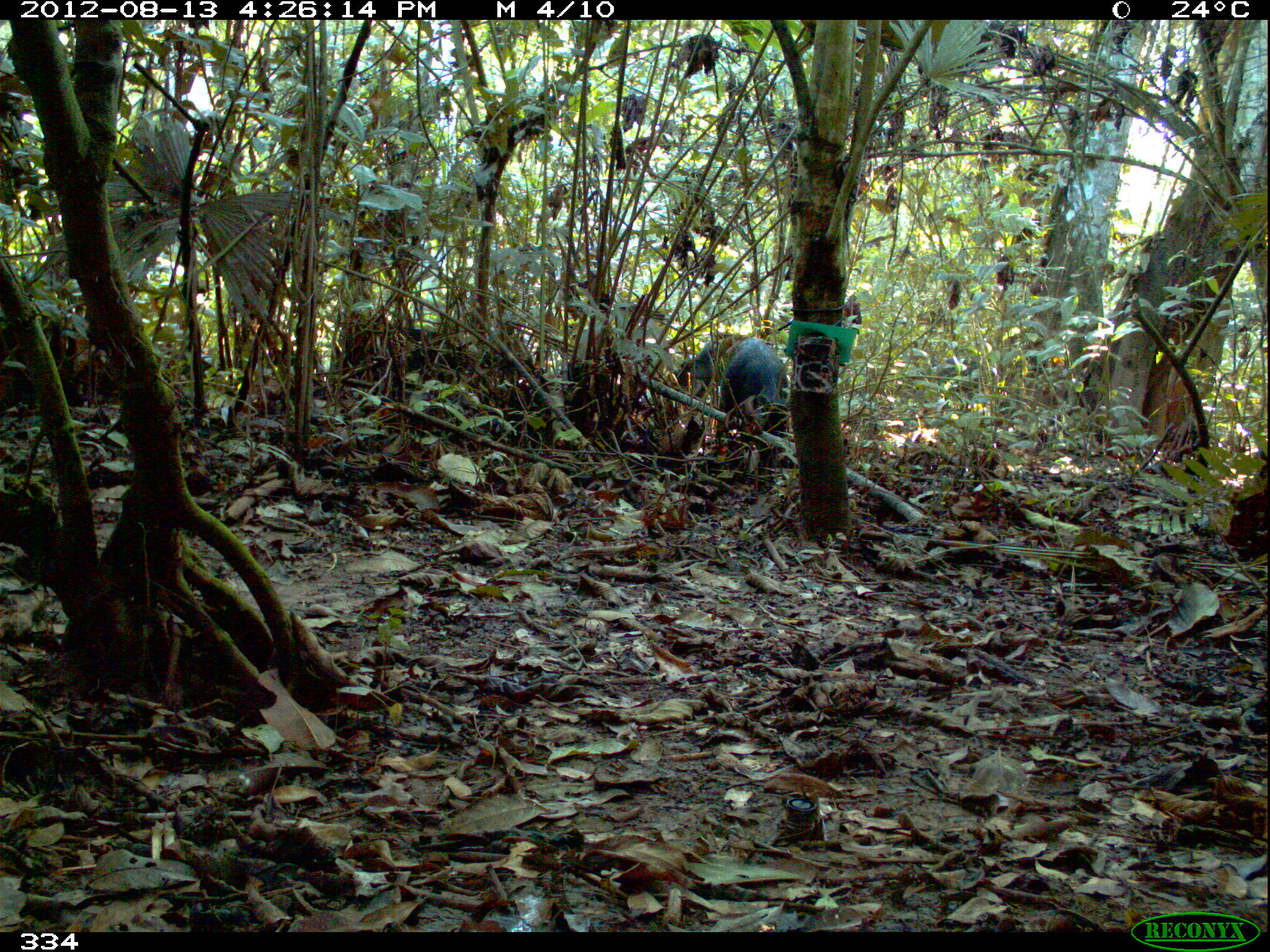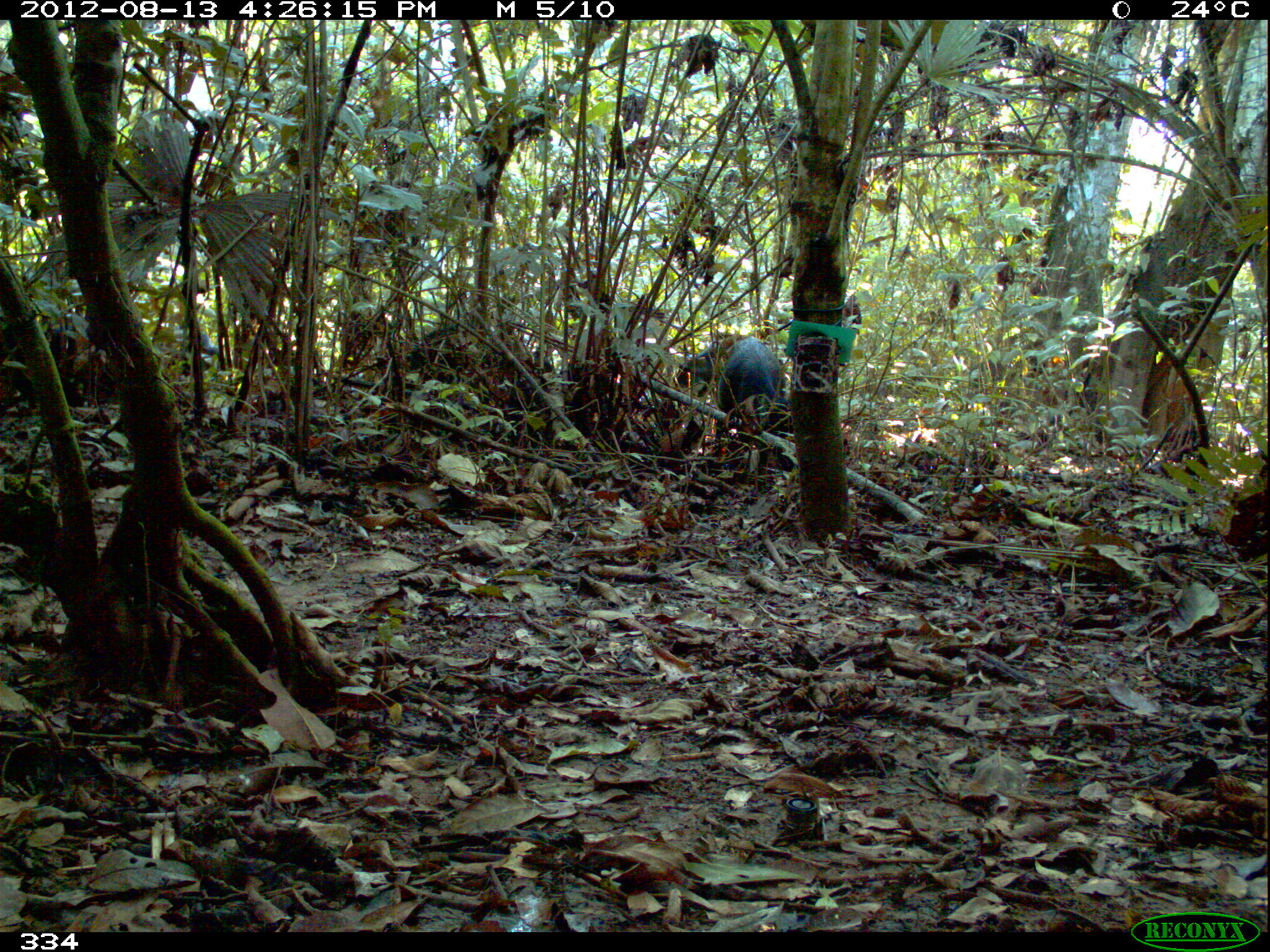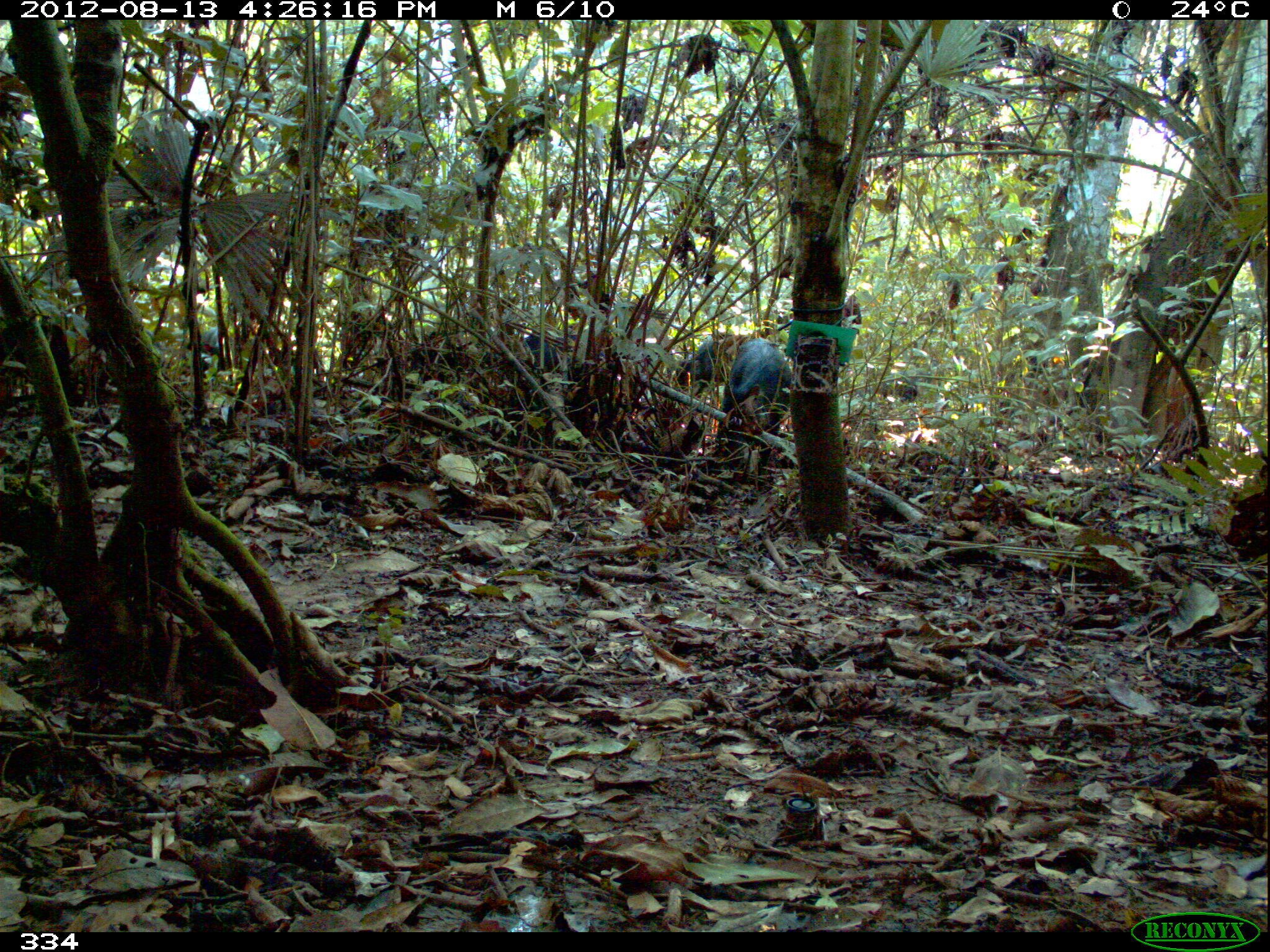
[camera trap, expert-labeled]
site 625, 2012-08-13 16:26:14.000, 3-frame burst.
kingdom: Animalia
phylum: Chordata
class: Mammalia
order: Artiodactyla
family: Tayassuidae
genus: Tayassu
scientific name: Tayassu pecari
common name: white-lipped peccary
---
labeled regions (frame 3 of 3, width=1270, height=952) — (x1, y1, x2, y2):
tayassu pecari: (715, 338, 792, 468); (1039, 364, 1110, 443); (667, 331, 736, 398); (522, 322, 607, 376); (880, 362, 938, 404); (184, 327, 220, 358)